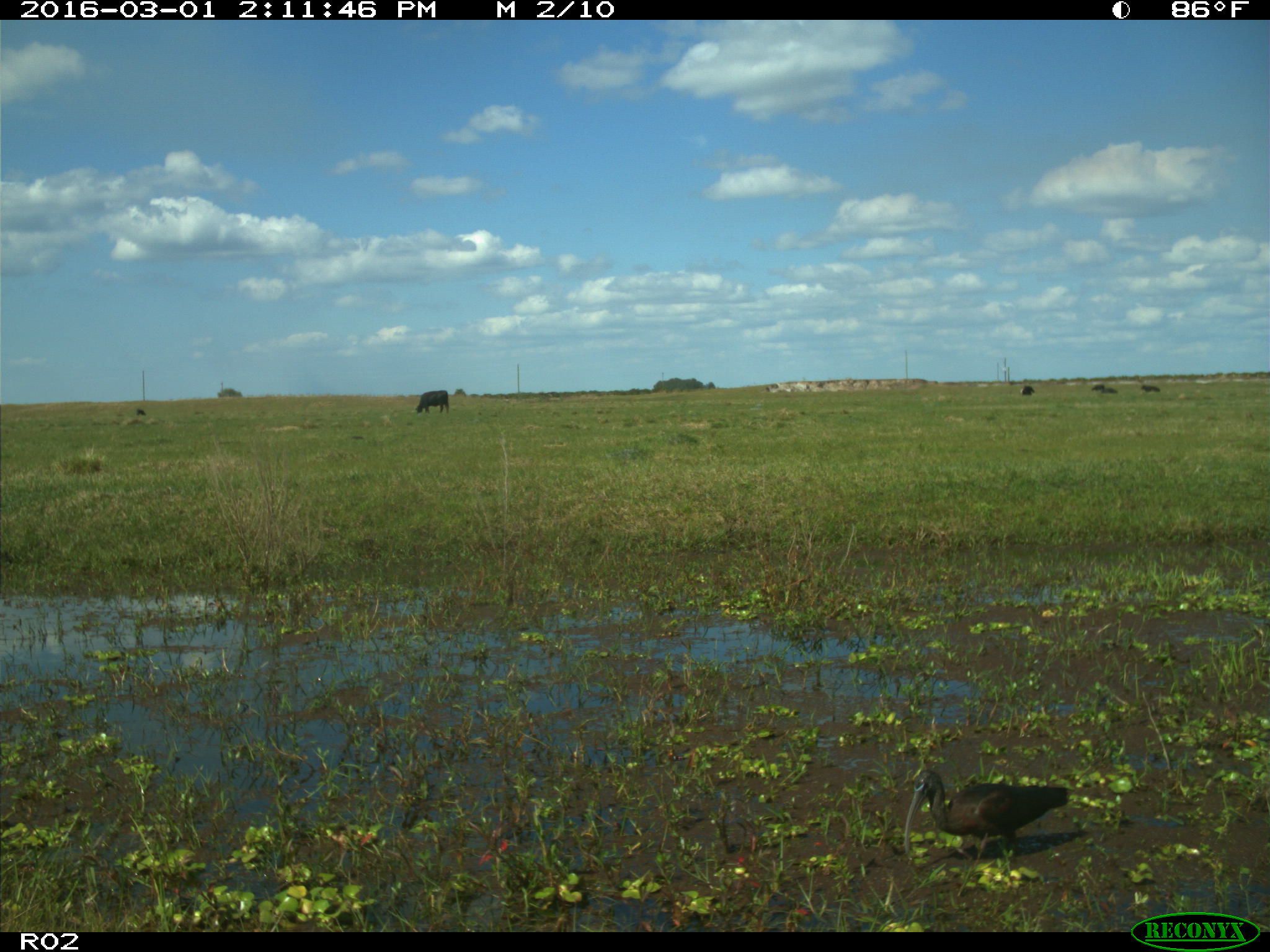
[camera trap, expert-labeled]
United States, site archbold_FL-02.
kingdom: Animalia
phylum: Chordata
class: Mammalia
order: Artiodactyla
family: Bovidae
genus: Bos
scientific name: Bos taurus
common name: domestic cow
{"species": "Bos taurus (domestic cow)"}